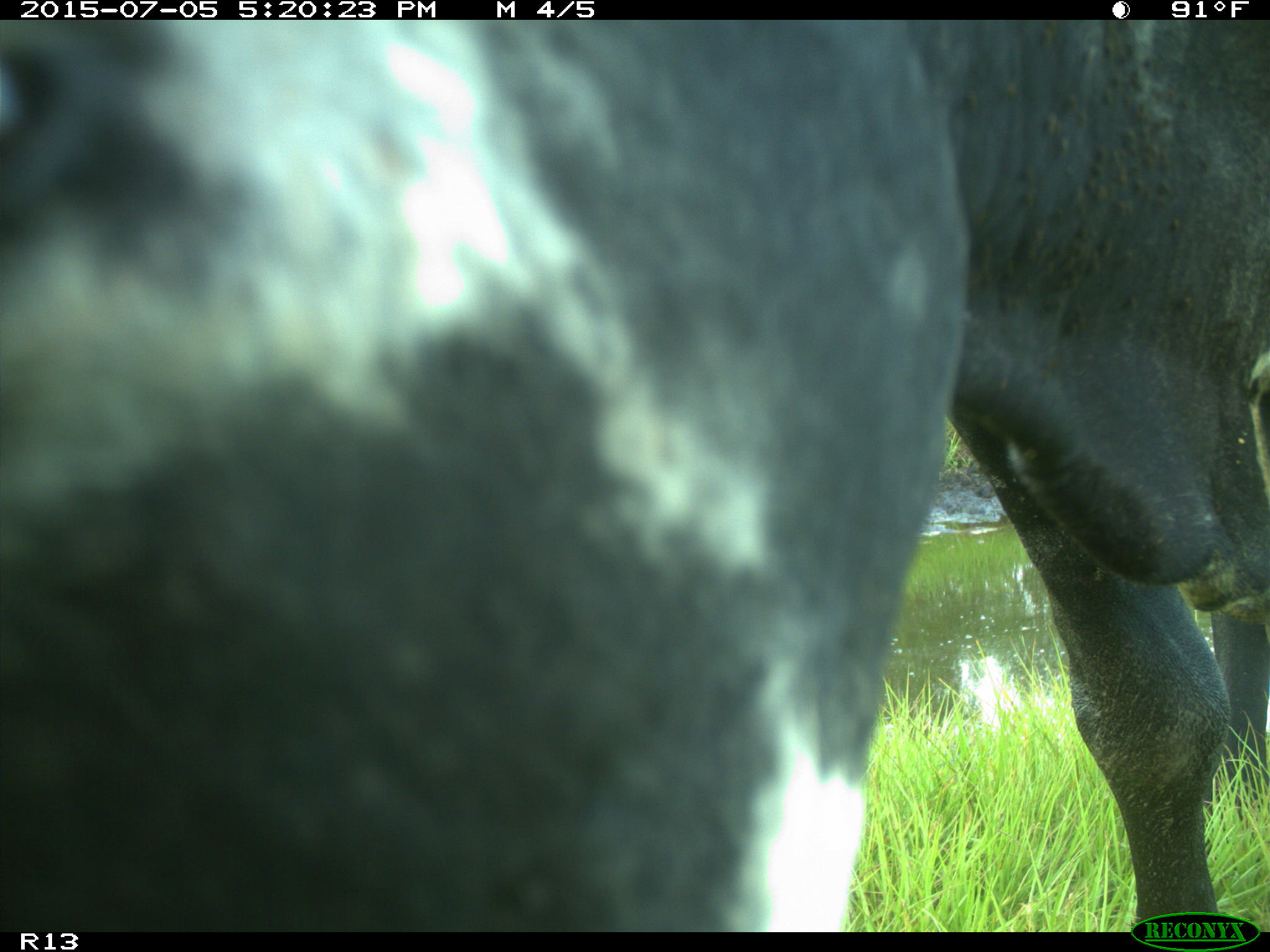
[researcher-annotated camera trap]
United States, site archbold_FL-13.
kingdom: Animalia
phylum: Chordata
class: Mammalia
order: Artiodactyla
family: Bovidae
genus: Bos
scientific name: Bos taurus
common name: domestic cow